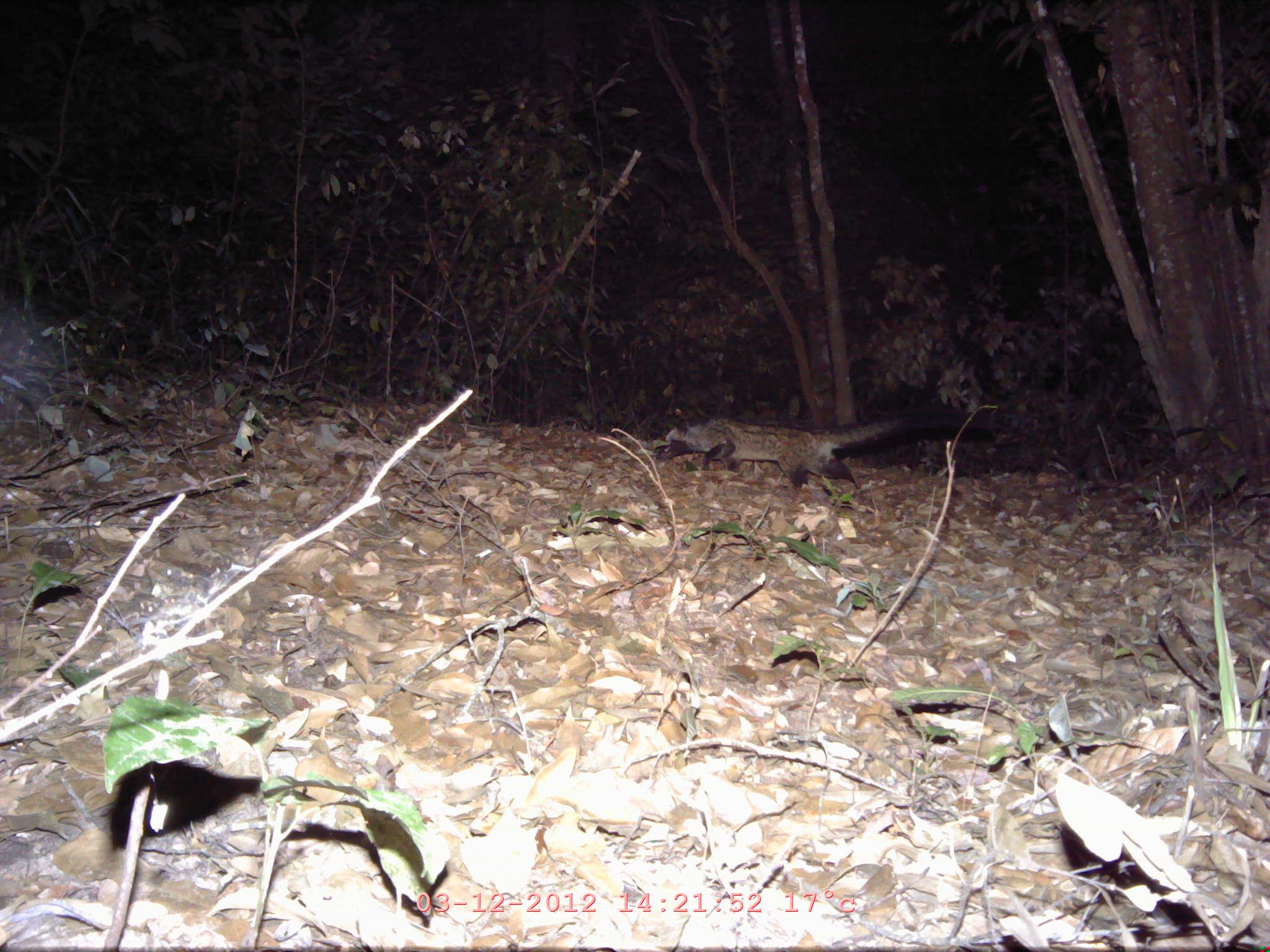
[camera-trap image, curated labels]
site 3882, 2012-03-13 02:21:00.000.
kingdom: Animalia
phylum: Chordata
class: Mammalia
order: Carnivora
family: Viverridae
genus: Paradoxurus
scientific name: Paradoxurus hermaphroditus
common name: asian palm civet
Paradoxurus hermaphroditus (asian palm civet), count 1.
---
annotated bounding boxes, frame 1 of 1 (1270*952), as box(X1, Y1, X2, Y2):
paradoxurus hermaphroditus: box(655, 408, 992, 488)